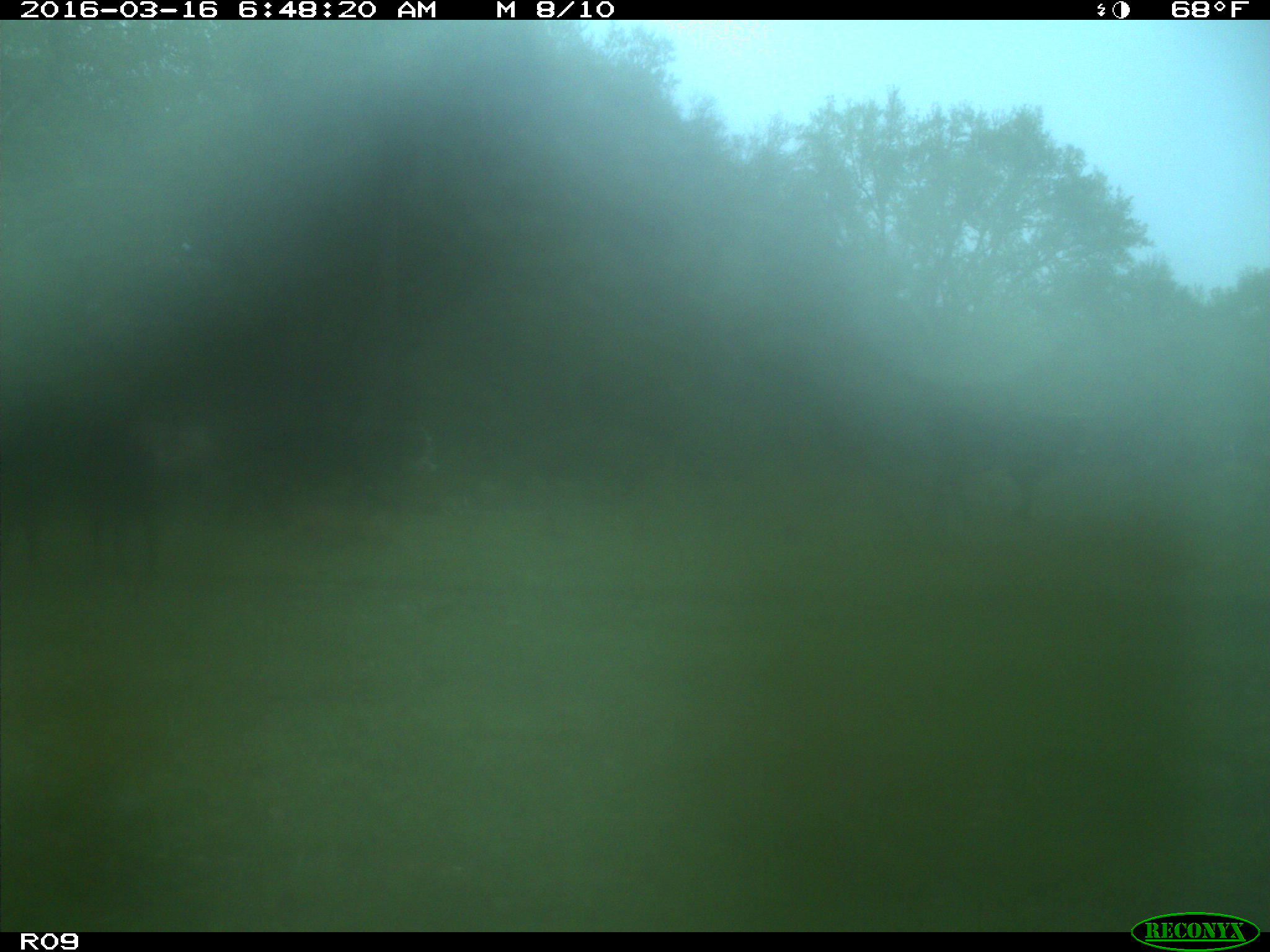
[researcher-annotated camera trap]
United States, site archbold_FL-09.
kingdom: Animalia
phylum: Chordata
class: Mammalia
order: Artiodactyla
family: Bovidae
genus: Bos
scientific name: Bos taurus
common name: domestic cow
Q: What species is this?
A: Bos taurus (domestic cow).